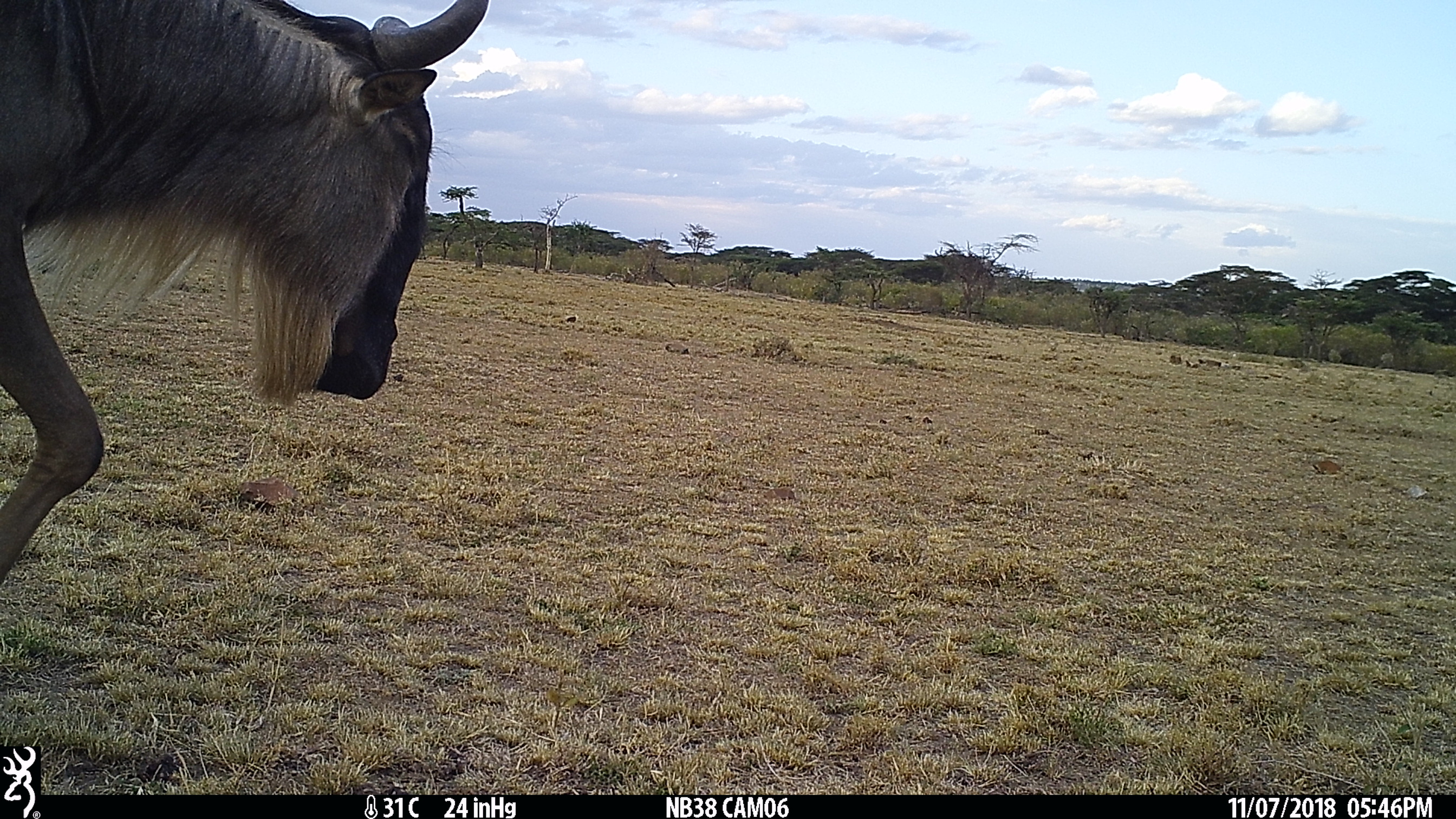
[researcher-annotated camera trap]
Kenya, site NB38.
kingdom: Animalia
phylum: Chordata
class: Mammalia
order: Artiodactyla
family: Bovidae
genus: Connochaetes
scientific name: Connochaetes taurinus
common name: blue wildebeest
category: wildebeest